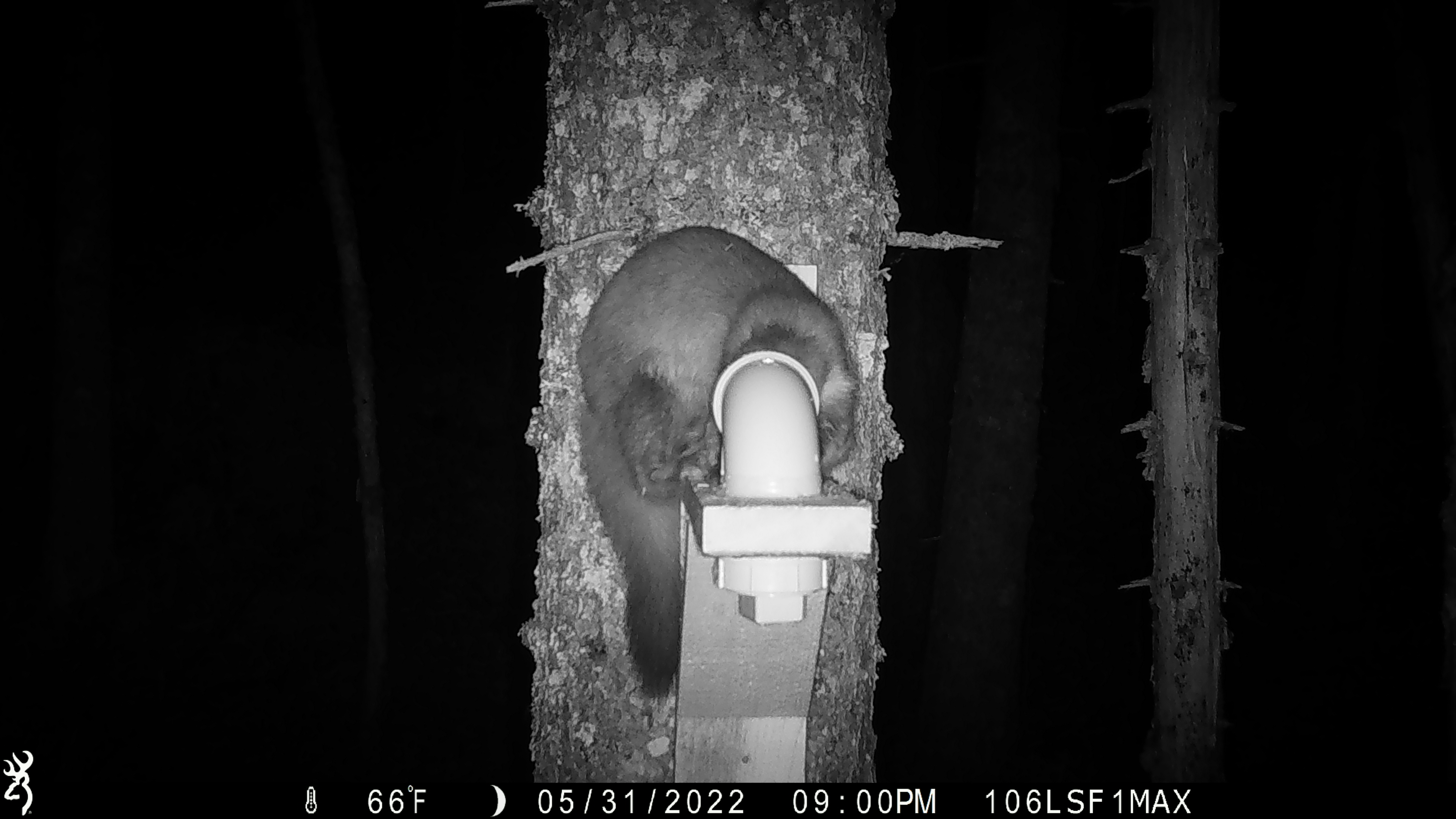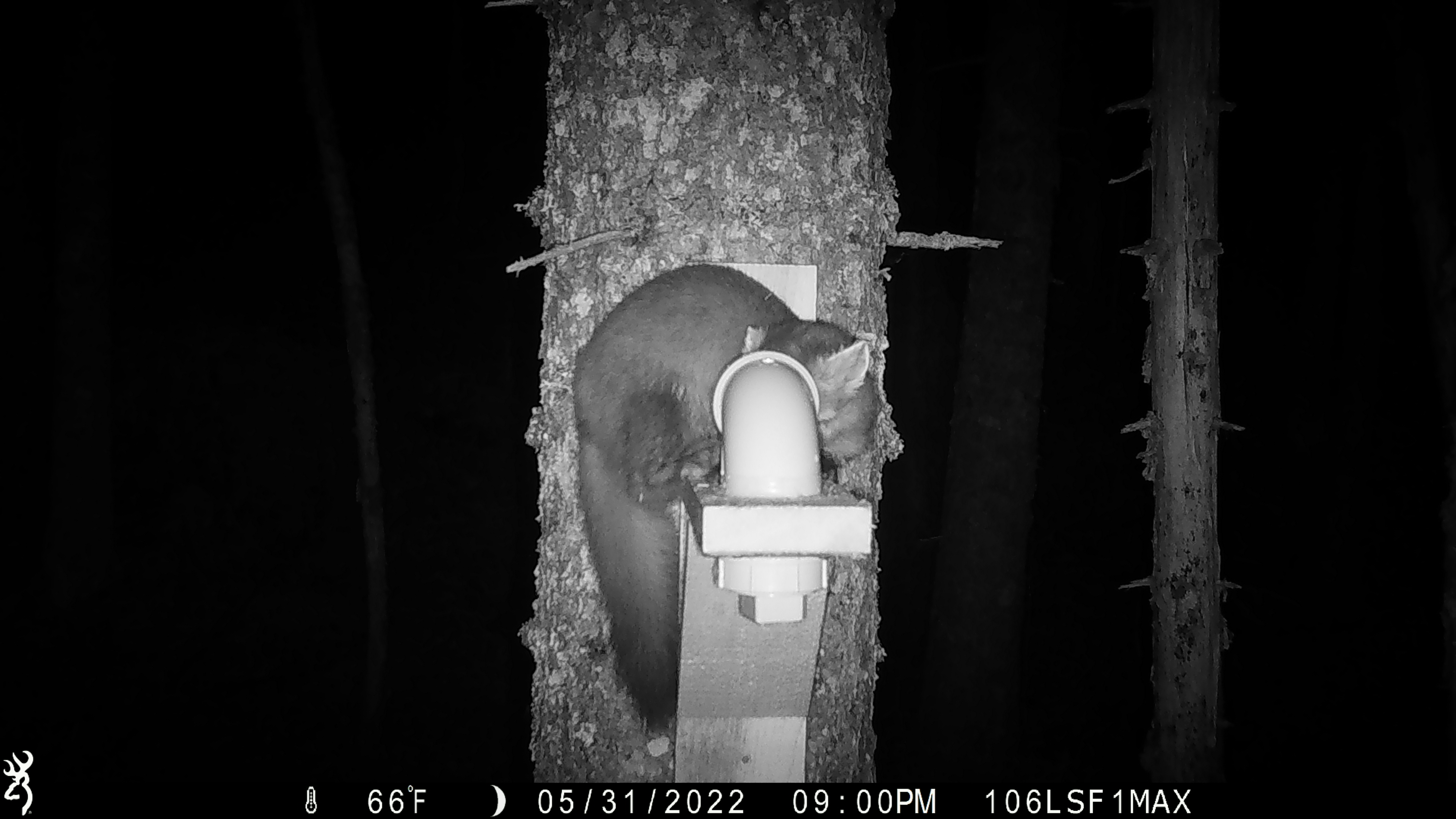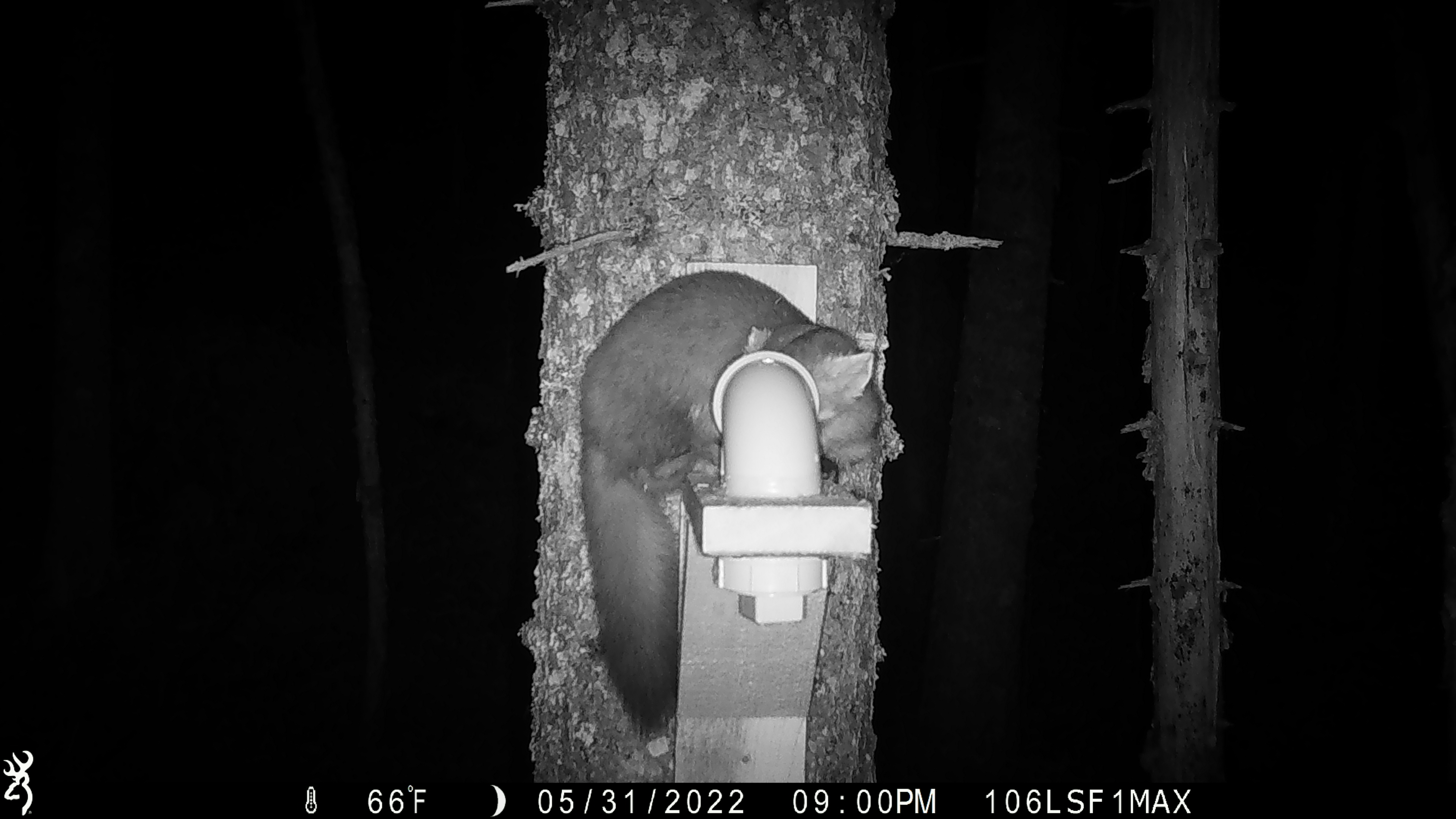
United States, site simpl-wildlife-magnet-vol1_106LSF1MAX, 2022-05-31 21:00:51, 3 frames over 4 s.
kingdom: Animalia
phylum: Chordata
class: Mammalia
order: Carnivora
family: Mustelidae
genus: Martes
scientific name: Martes americana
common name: american marten